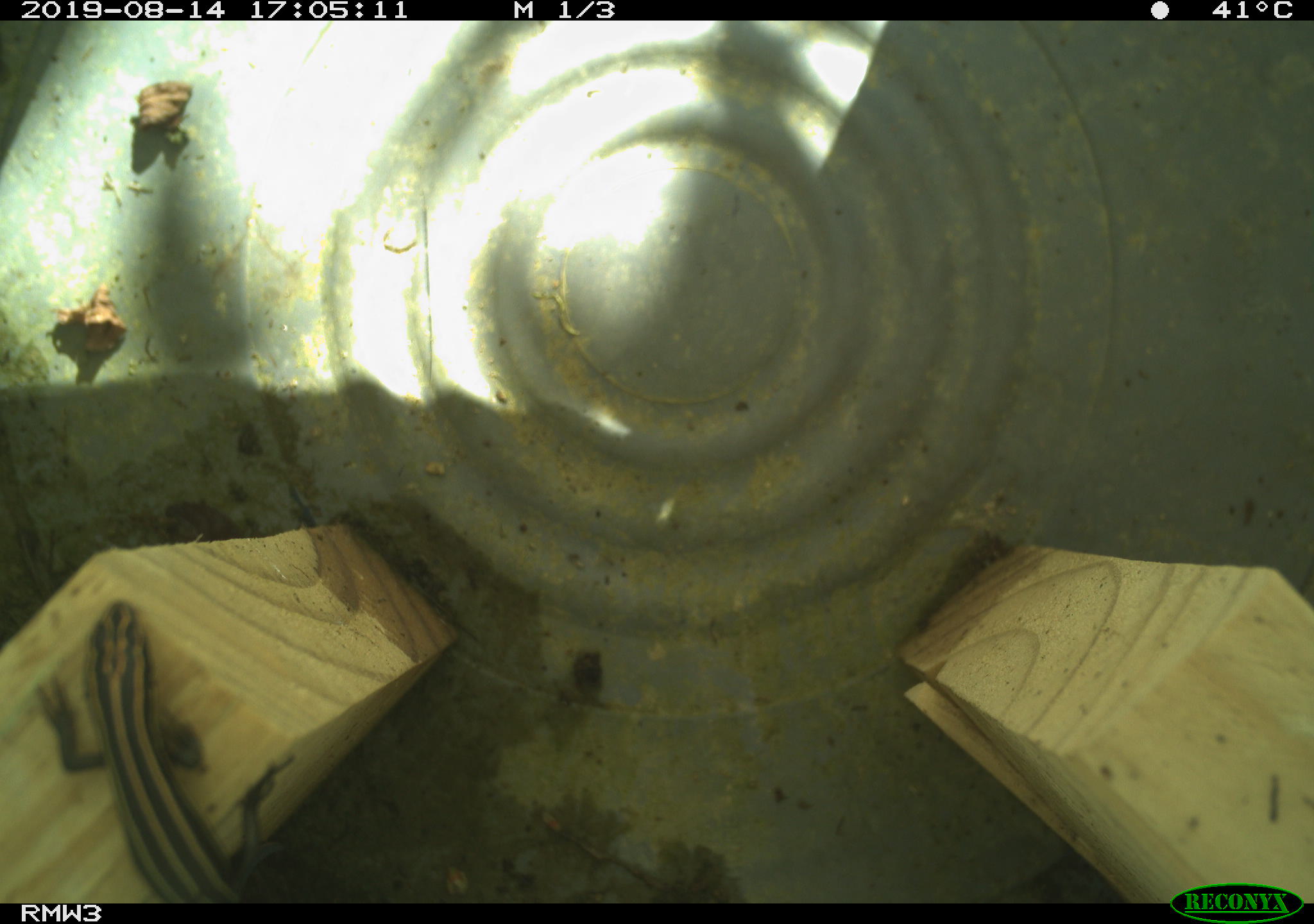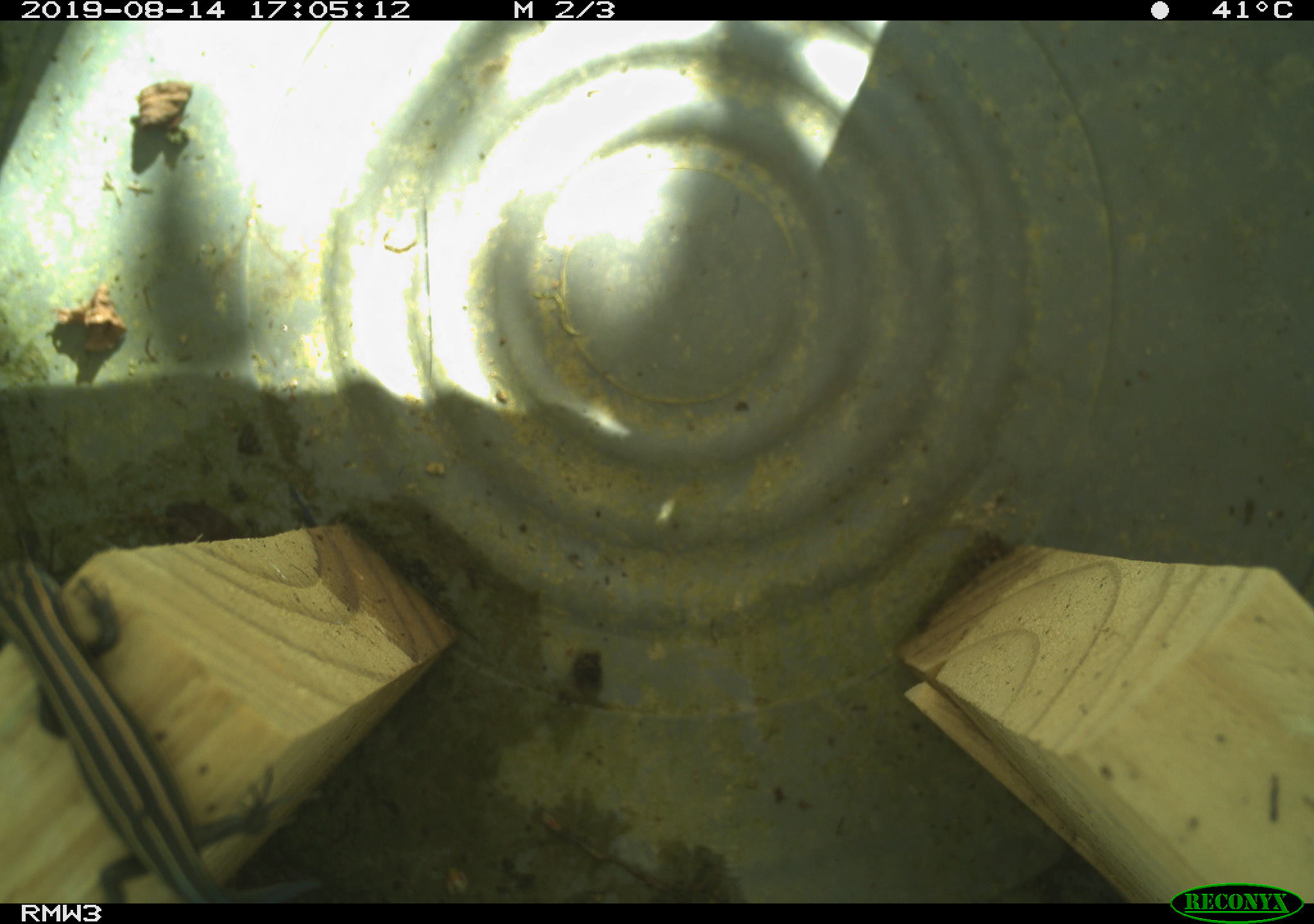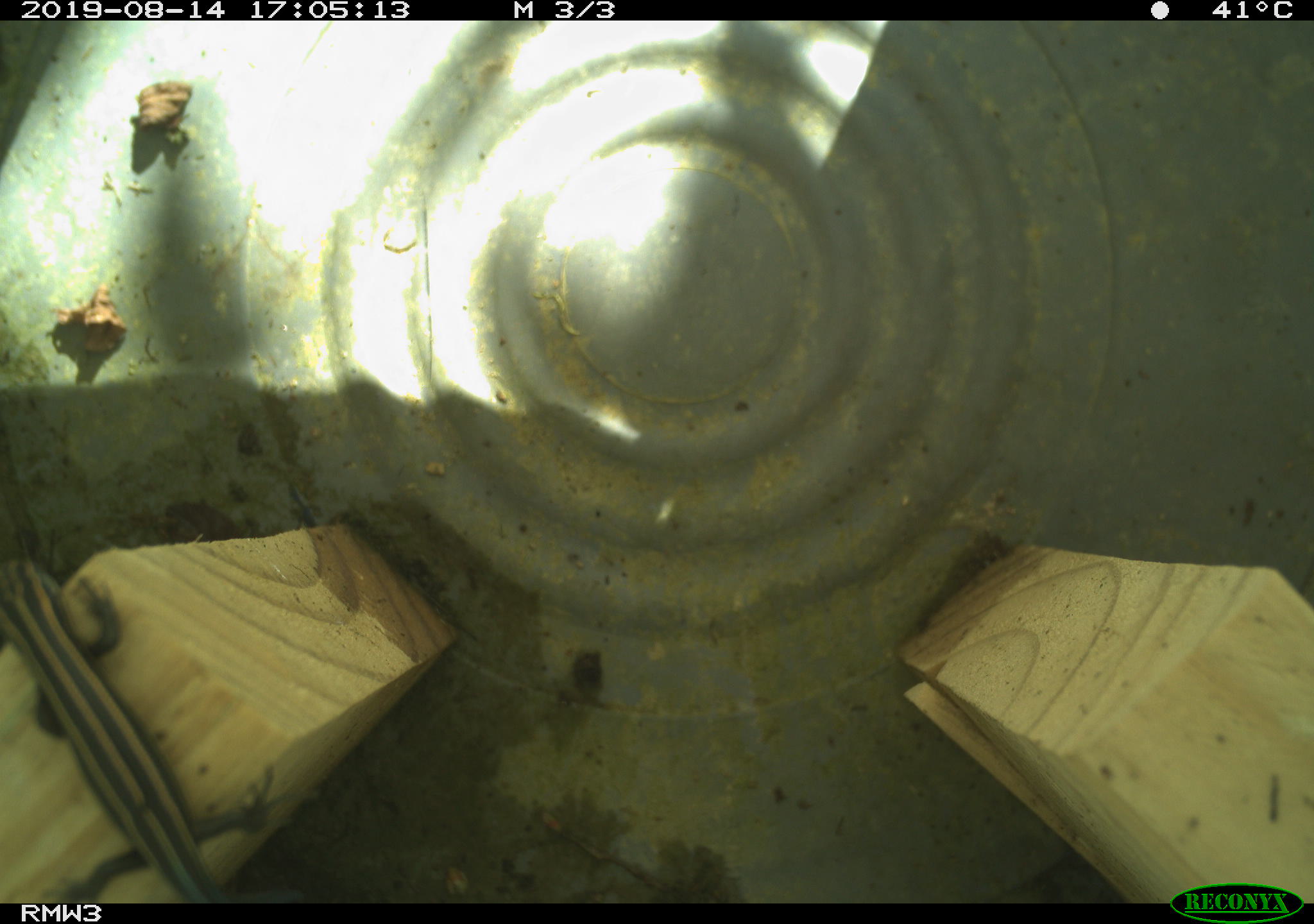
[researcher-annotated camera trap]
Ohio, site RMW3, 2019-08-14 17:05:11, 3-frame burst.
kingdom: Animalia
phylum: Chordata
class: Reptilia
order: Squamata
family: Scincidae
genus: Plestiodon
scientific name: Plestiodon fasciatus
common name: common five-lined skink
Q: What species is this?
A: Common five-lined skink (Plestiodon fasciatus).